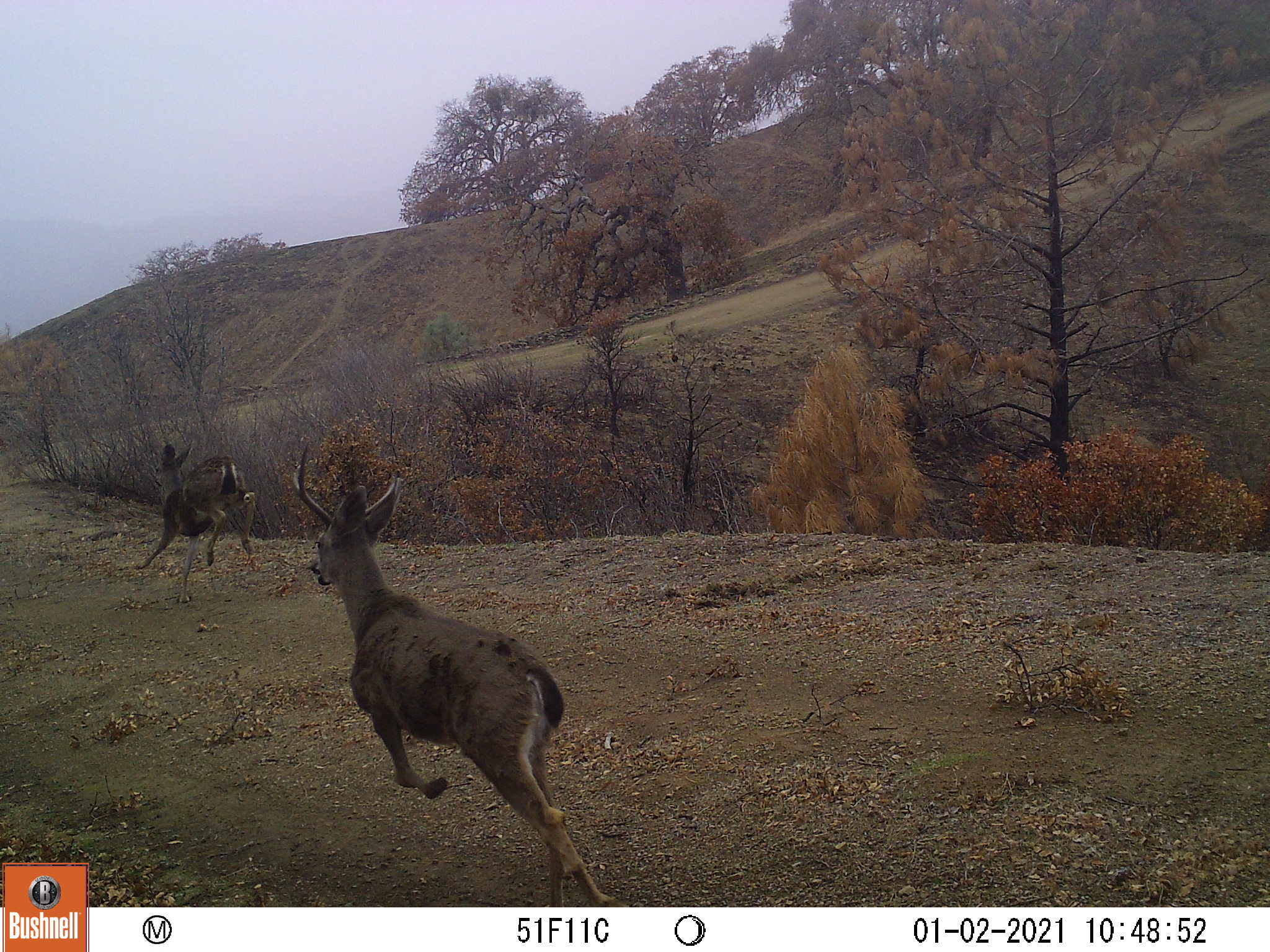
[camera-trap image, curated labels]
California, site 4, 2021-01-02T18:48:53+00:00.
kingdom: Animalia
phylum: Chordata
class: Mammalia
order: Artiodactyla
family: Cervidae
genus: Odocoileus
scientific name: Odocoileus hemionus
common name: mule deer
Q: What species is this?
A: Mule deer (Odocoileus hemionus).